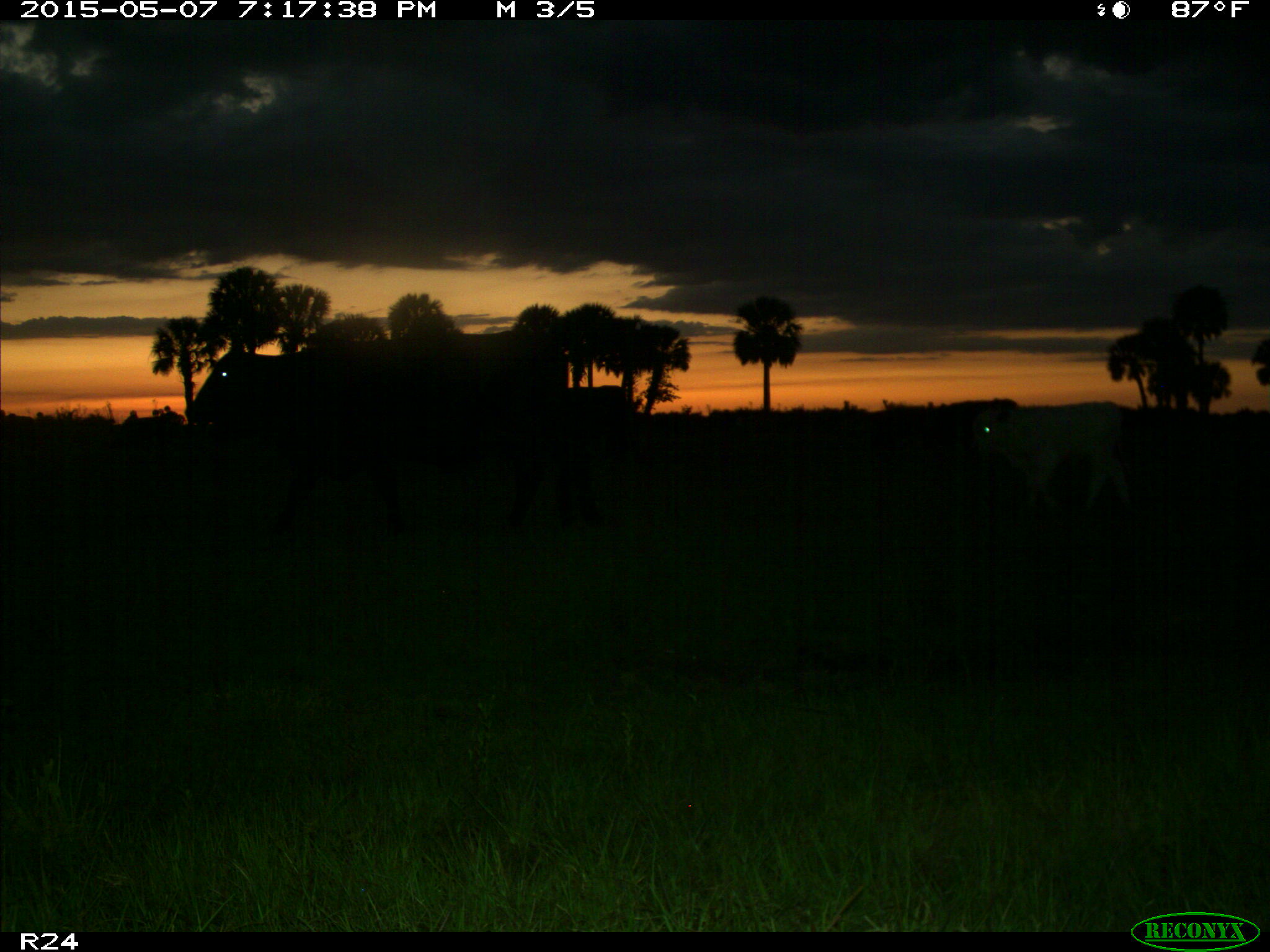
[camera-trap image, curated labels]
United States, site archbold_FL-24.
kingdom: Animalia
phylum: Chordata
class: Mammalia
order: Artiodactyla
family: Bovidae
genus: Bos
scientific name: Bos taurus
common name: domestic cow